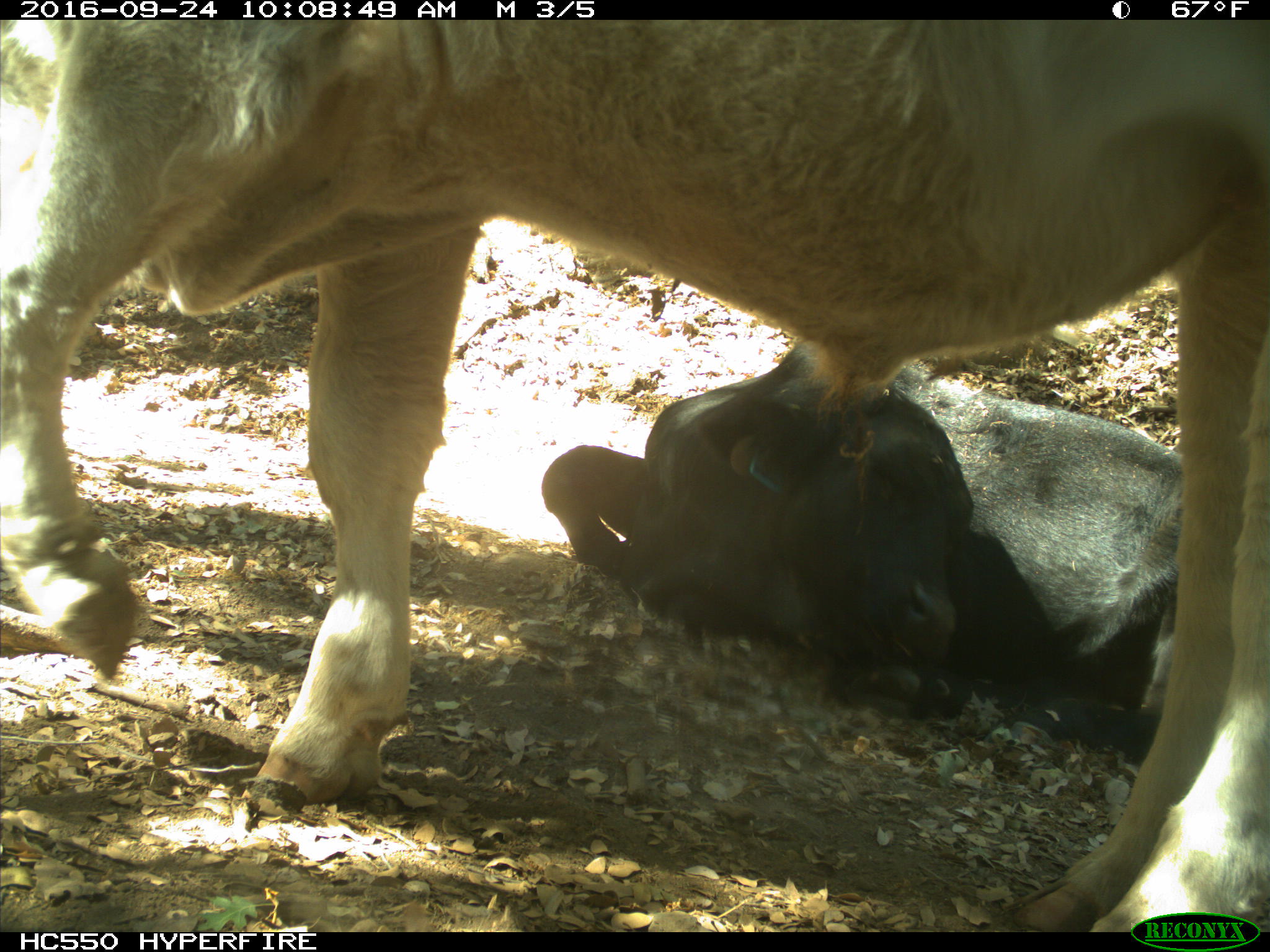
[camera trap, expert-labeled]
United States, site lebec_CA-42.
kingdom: Animalia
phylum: Chordata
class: Mammalia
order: Artiodactyla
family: Bovidae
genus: Bos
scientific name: Bos taurus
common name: domestic cow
Bos taurus (domestic cow).